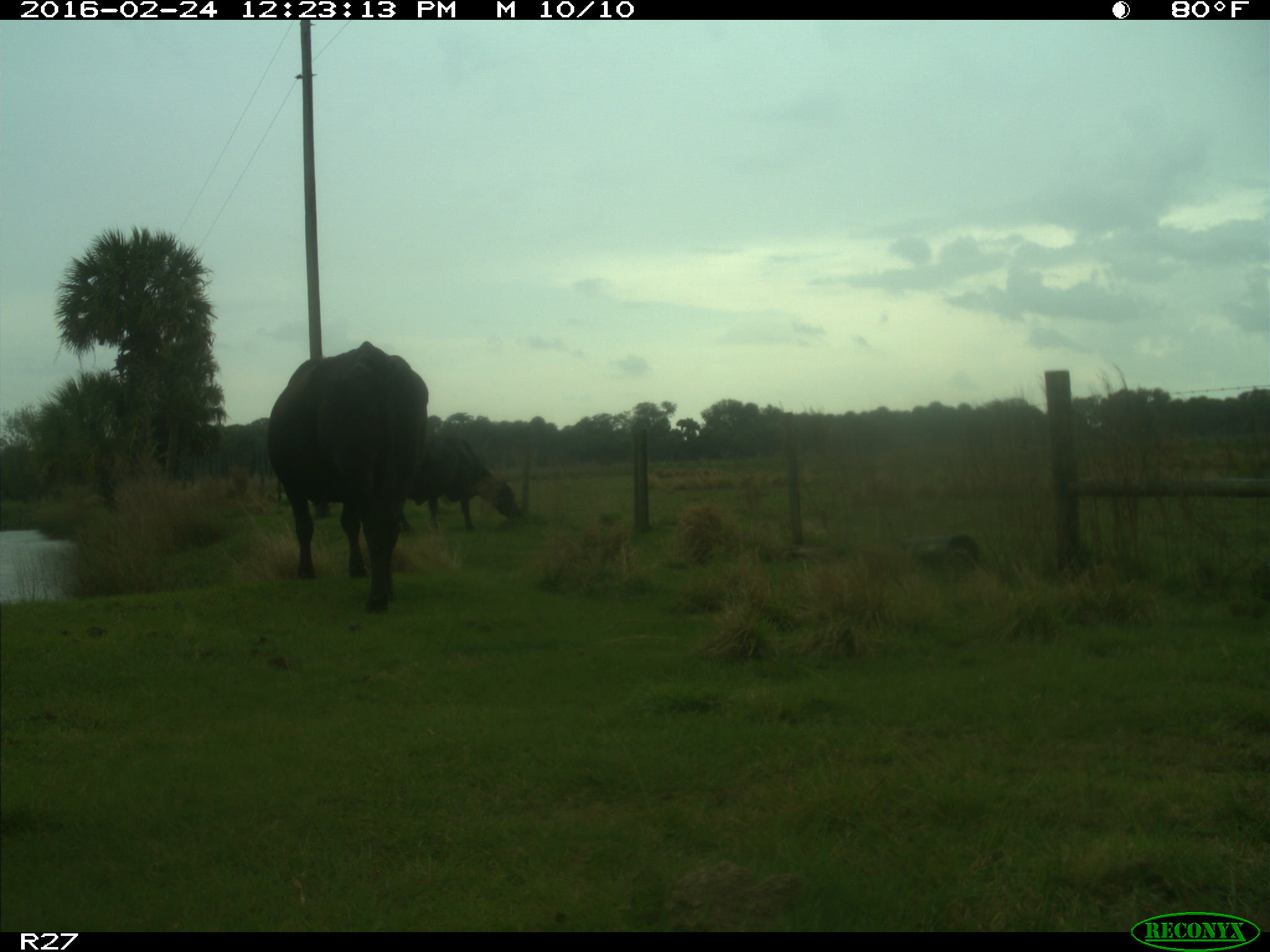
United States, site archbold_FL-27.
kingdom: Animalia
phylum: Chordata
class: Mammalia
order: Artiodactyla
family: Bovidae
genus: Bos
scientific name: Bos taurus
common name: domestic cow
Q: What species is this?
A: Bos taurus (domestic cow).